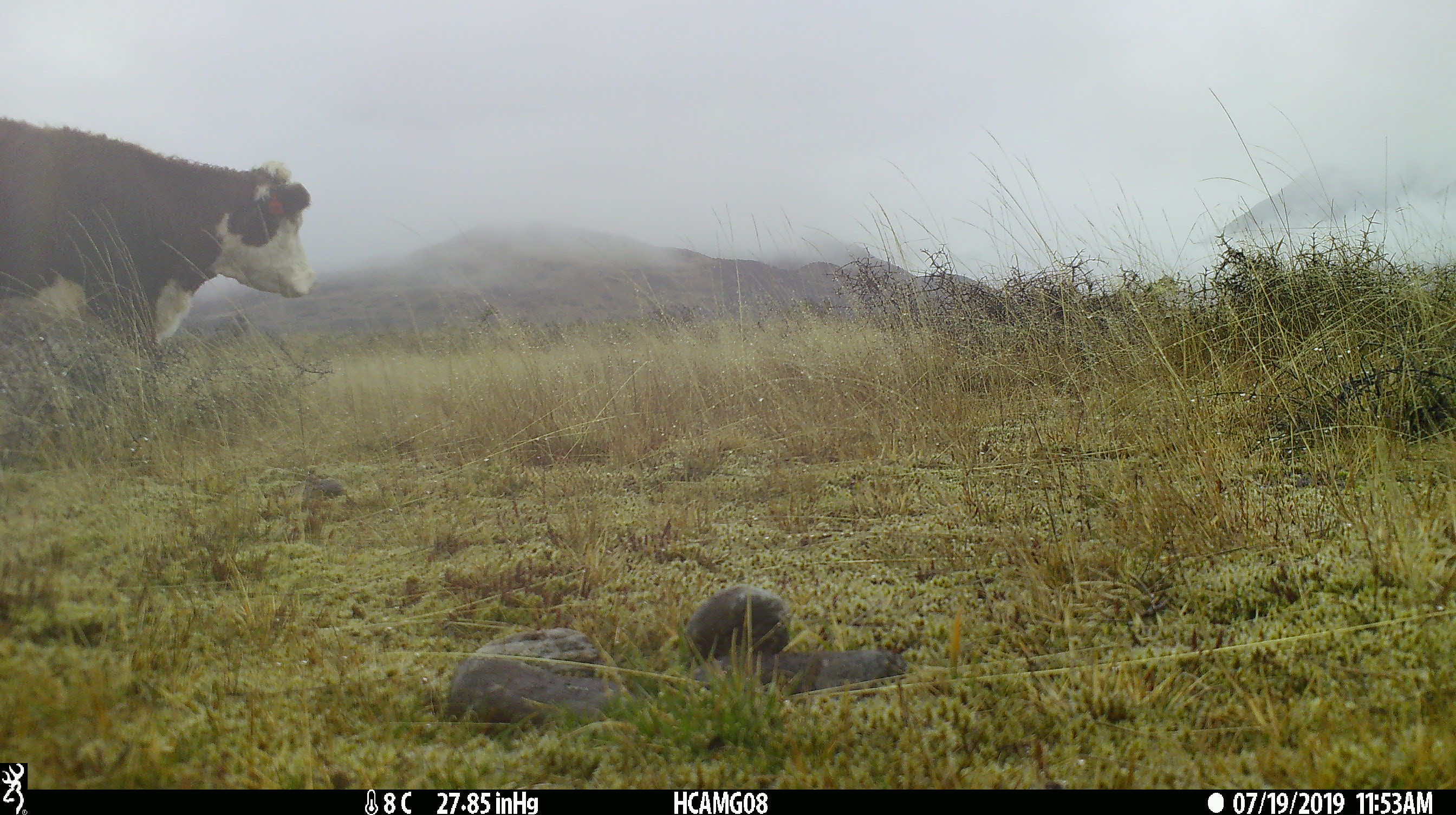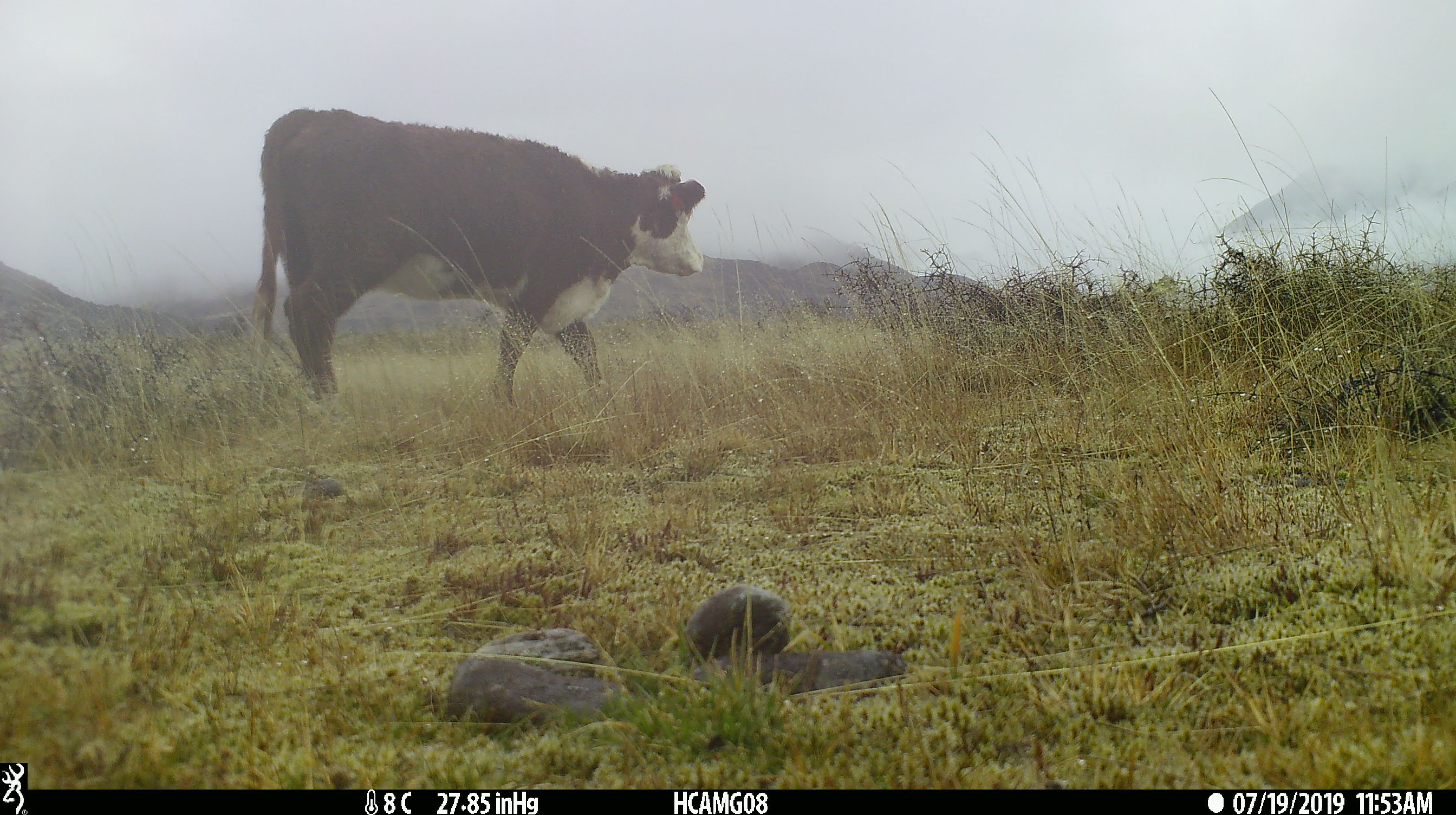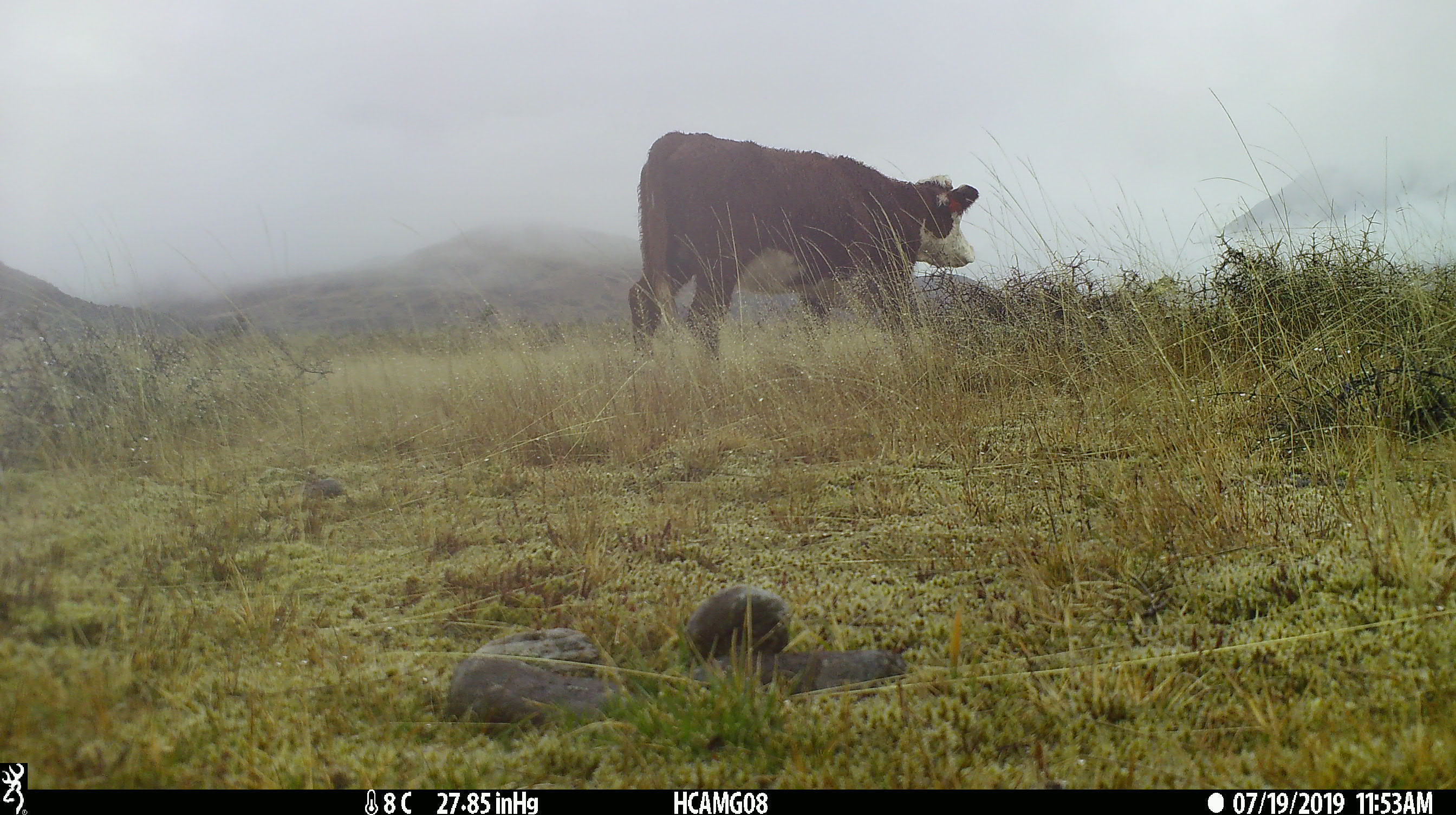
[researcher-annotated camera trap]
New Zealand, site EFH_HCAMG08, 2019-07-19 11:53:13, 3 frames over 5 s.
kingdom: Animalia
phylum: Chordata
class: Mammalia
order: Artiodactyla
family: Bovidae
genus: Bos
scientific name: Bos taurus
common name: domestic cow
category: cow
Cow (domestic cow) (Bos taurus).